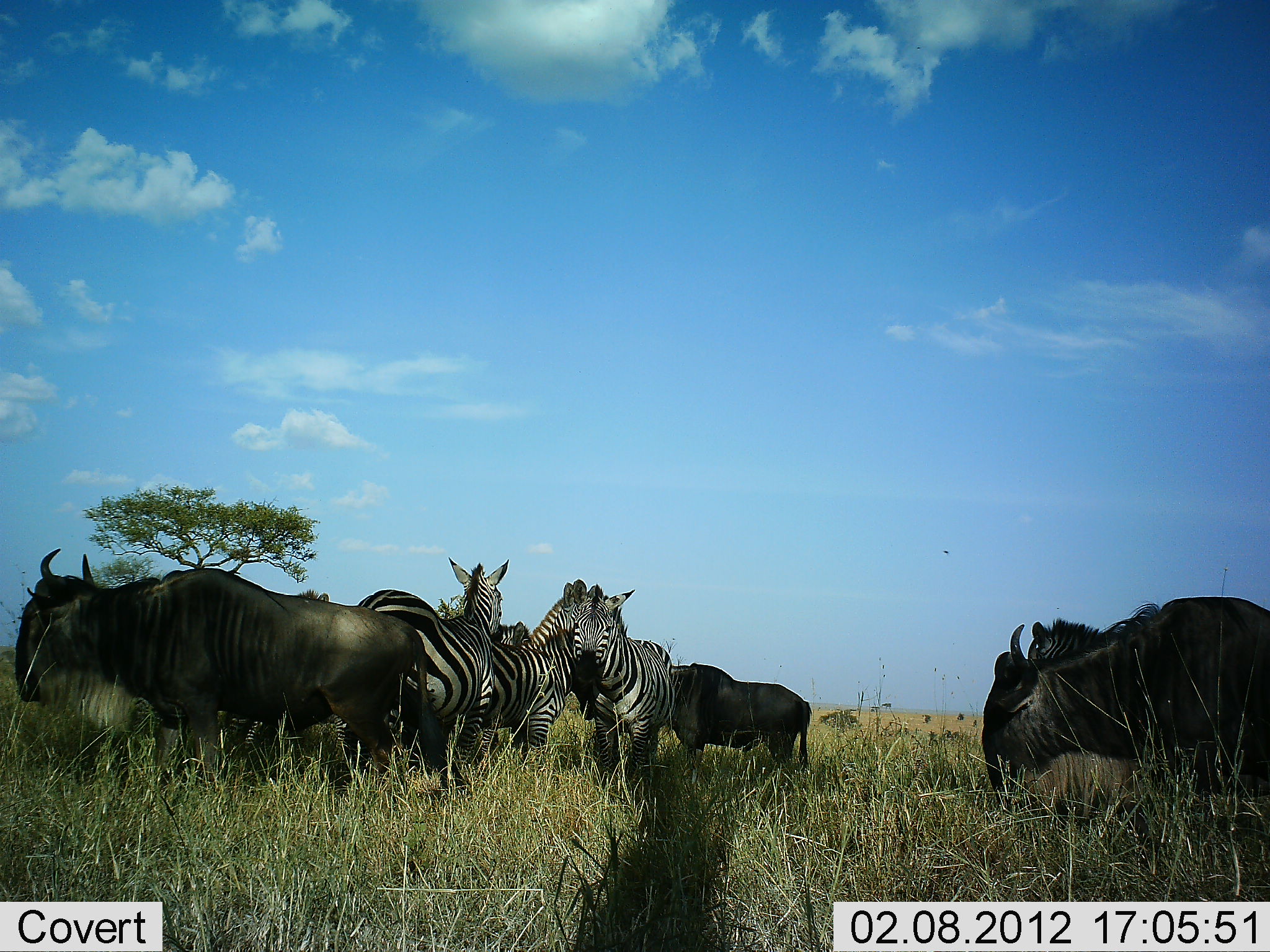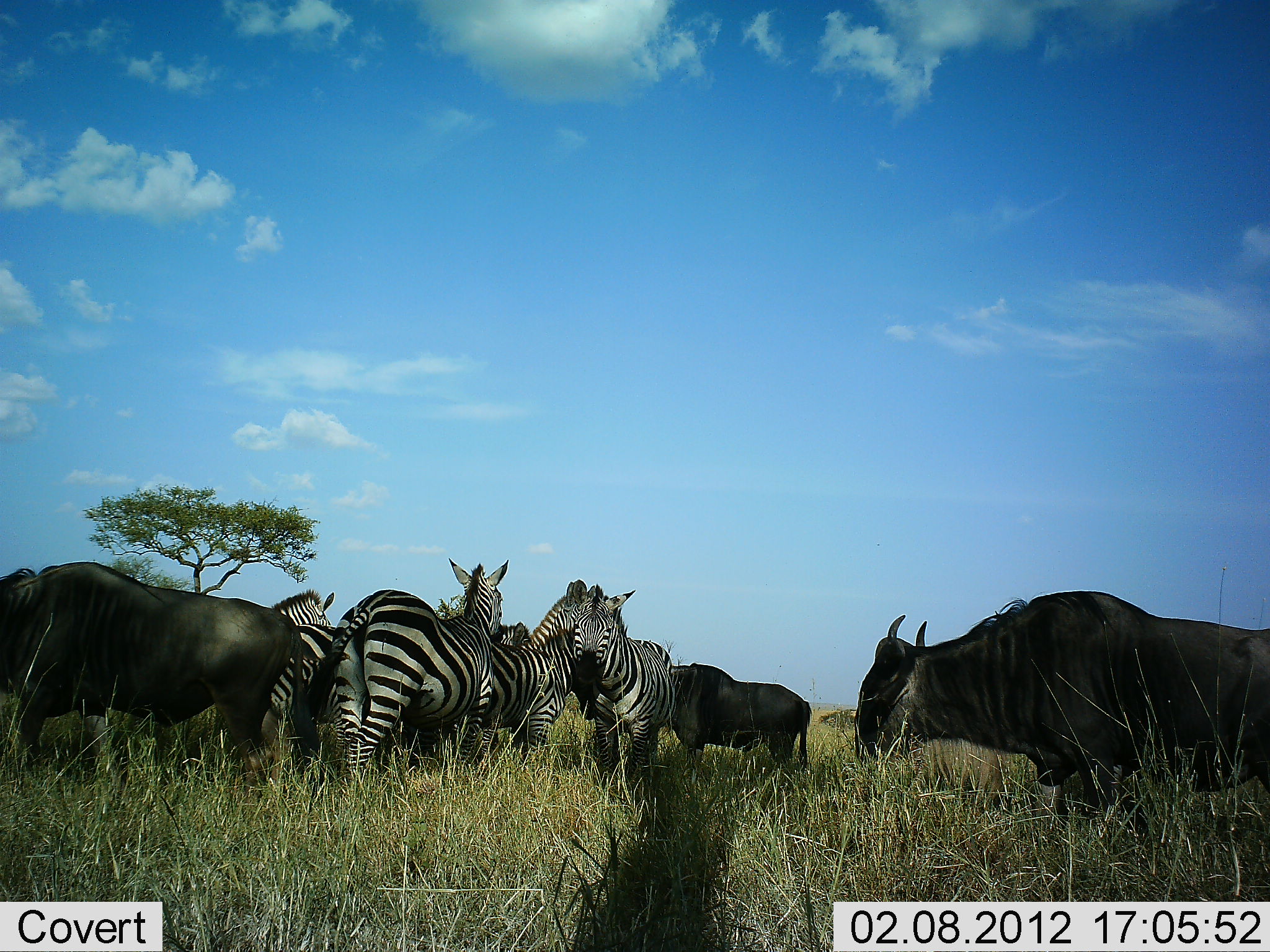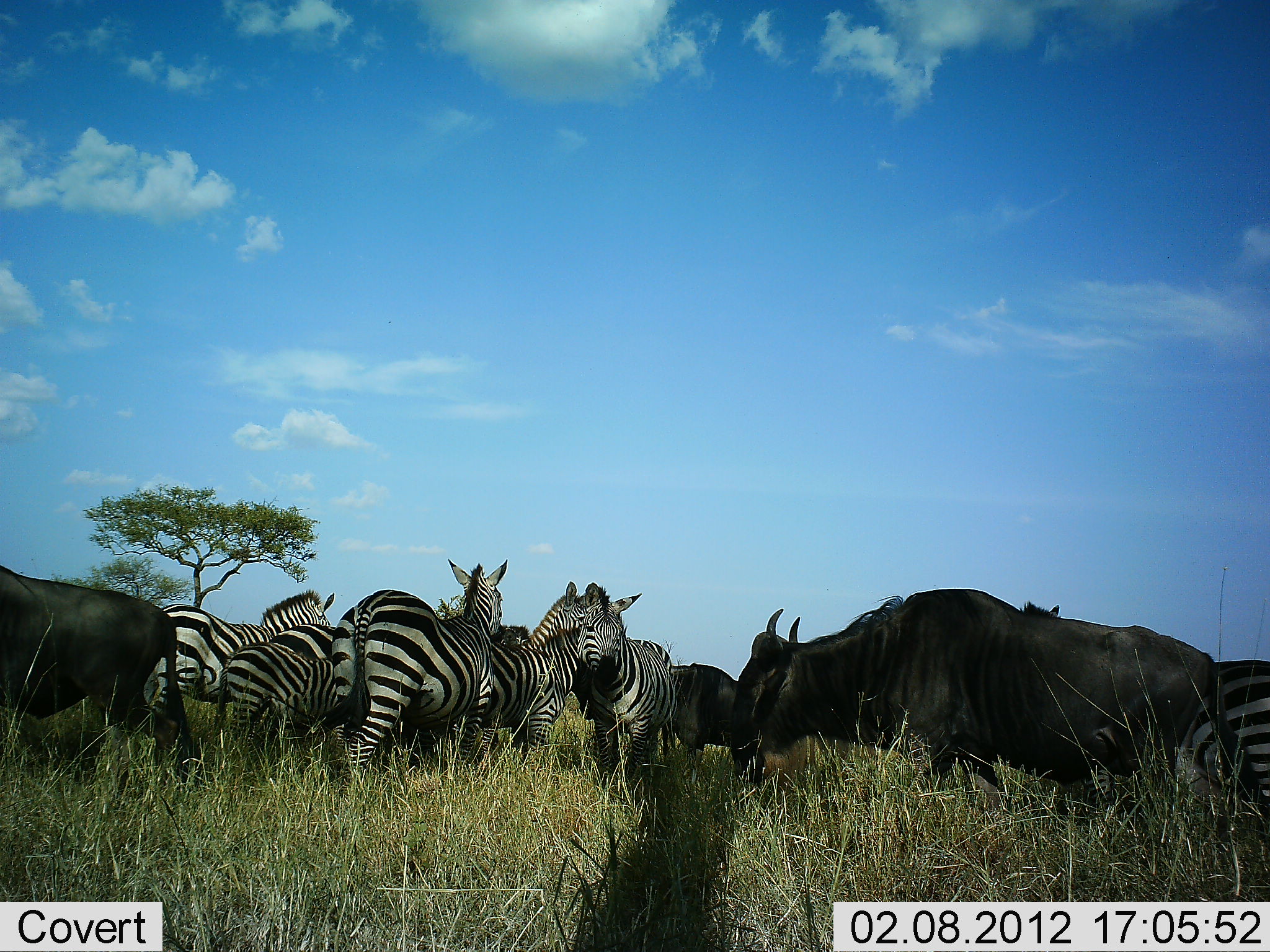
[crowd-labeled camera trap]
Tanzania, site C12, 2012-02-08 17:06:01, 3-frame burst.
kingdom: Animalia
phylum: Chordata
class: Mammalia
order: Artiodactyla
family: Bovidae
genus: Connochaetes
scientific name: Connochaetes taurinus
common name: blue wildebeest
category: wildebeest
Wildebeest (blue wildebeest) (Connochaetes taurinus), count 3. Behavior (volunteer vote fractions): standing 32%, resting 0%, moving 72%, interacting 4%. Young present (vote fraction): 0%. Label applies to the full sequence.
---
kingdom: Animalia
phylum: Chordata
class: Mammalia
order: Perissodactyla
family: Equidae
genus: Equus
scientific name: Equus quagga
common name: plains zebra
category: zebra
Zebra (plains zebra) (Equus quagga), count 6. Behavior (volunteer vote fractions): standing 85%, resting 0%, moving 15%, interacting 19%. Young present (vote fraction): 11%. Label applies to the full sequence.